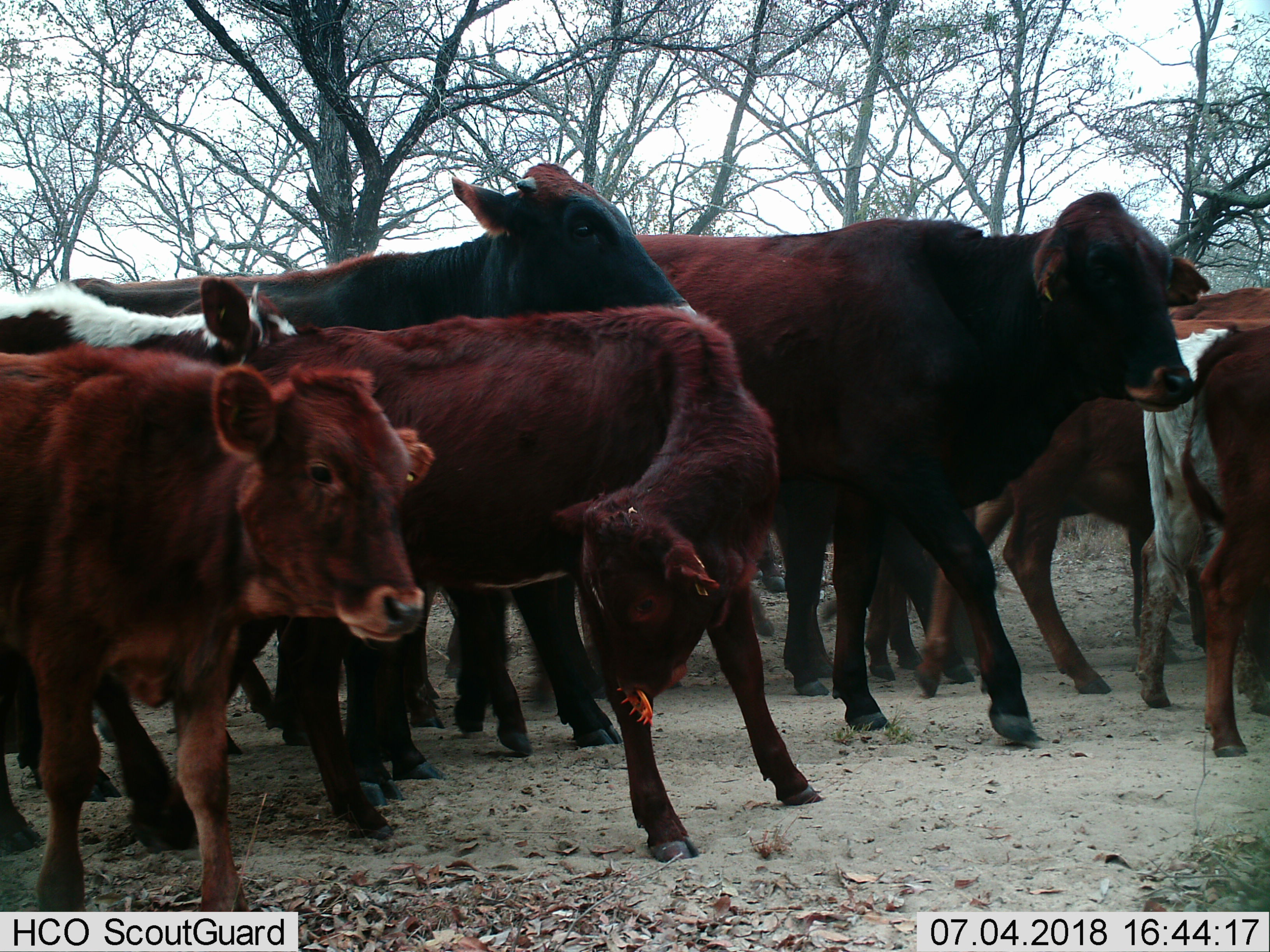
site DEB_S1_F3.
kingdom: Animalia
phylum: Chordata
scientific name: Vertebrata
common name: domestic animal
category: domesticanimal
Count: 11-50.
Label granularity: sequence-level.